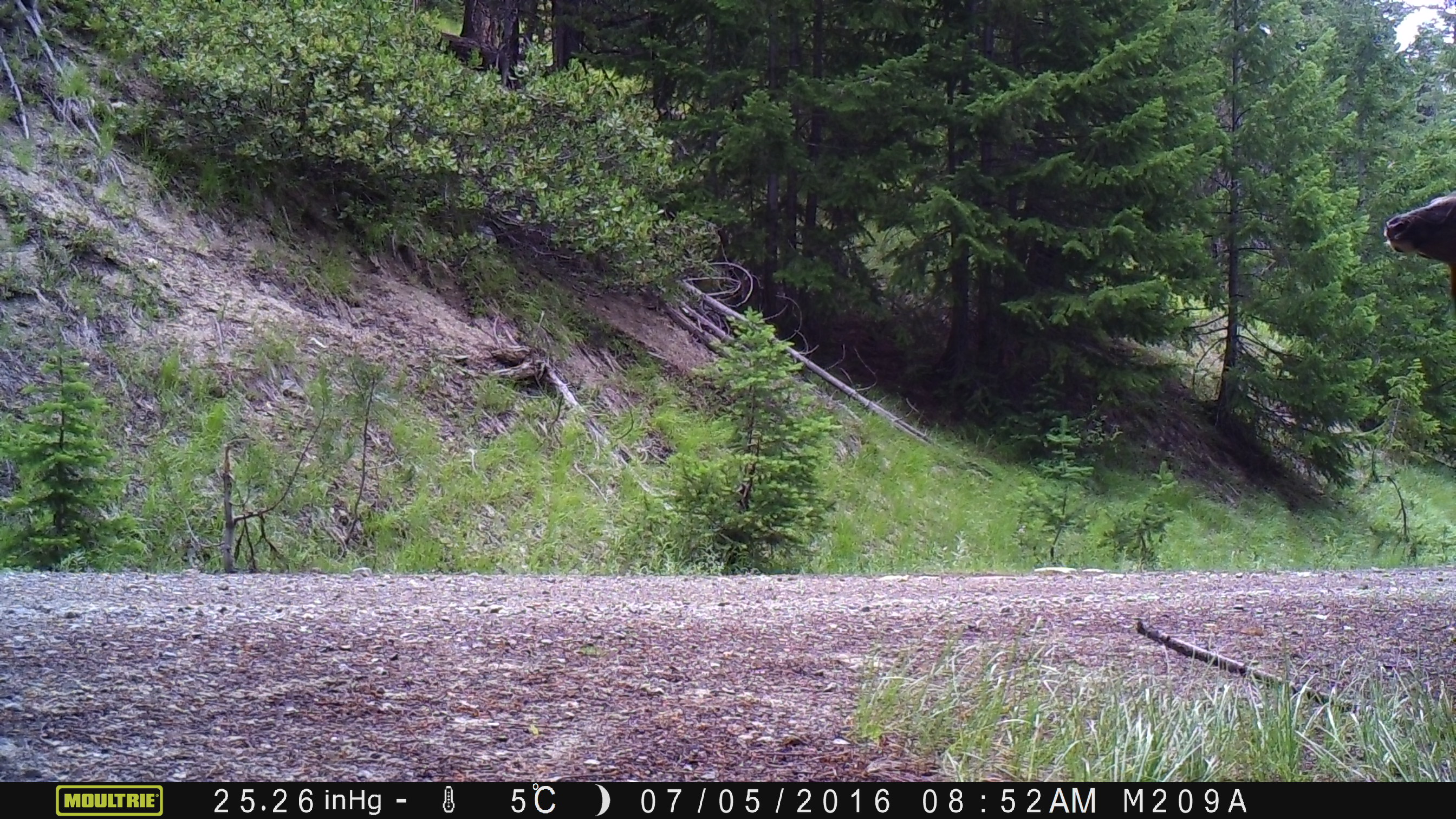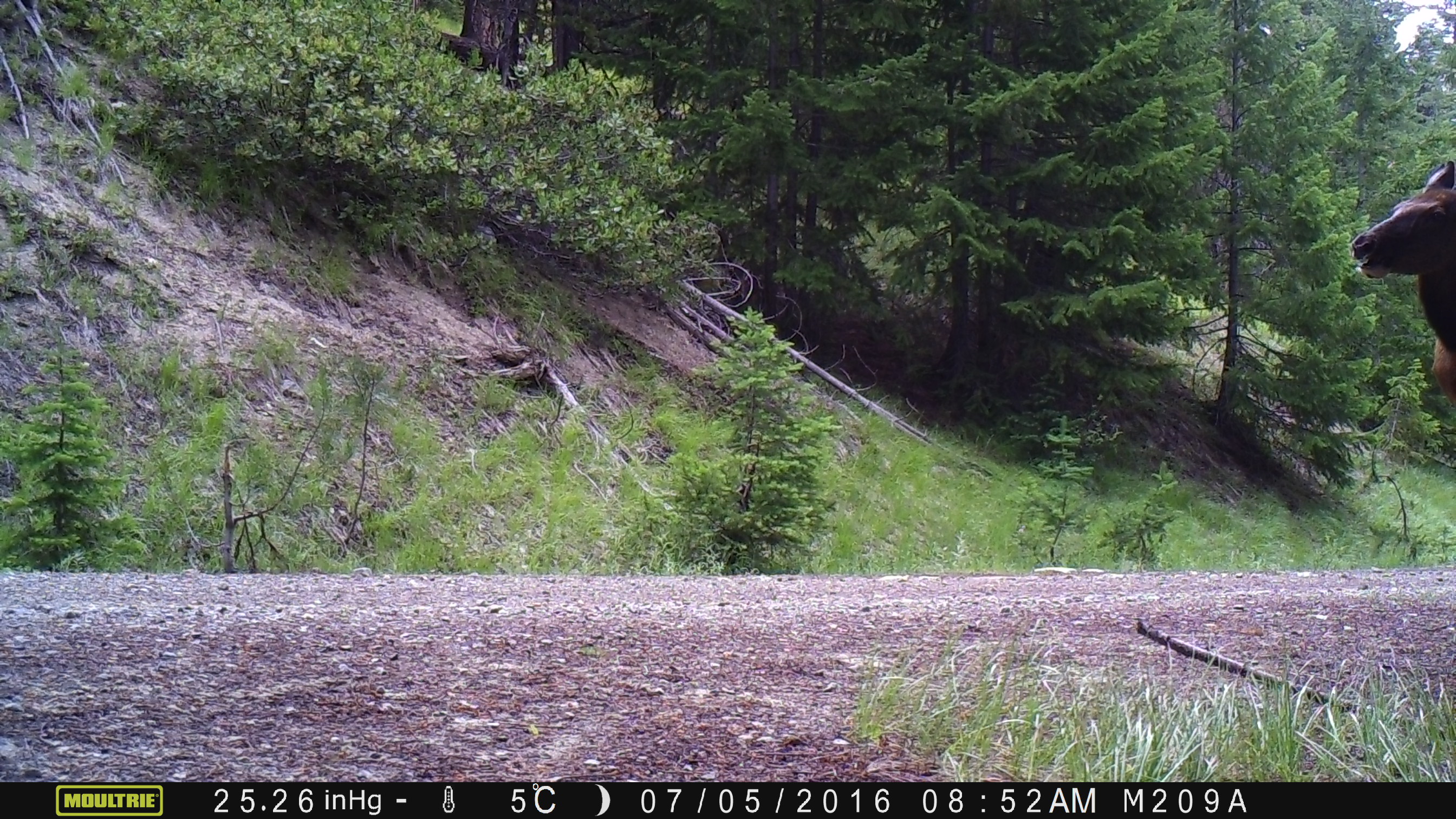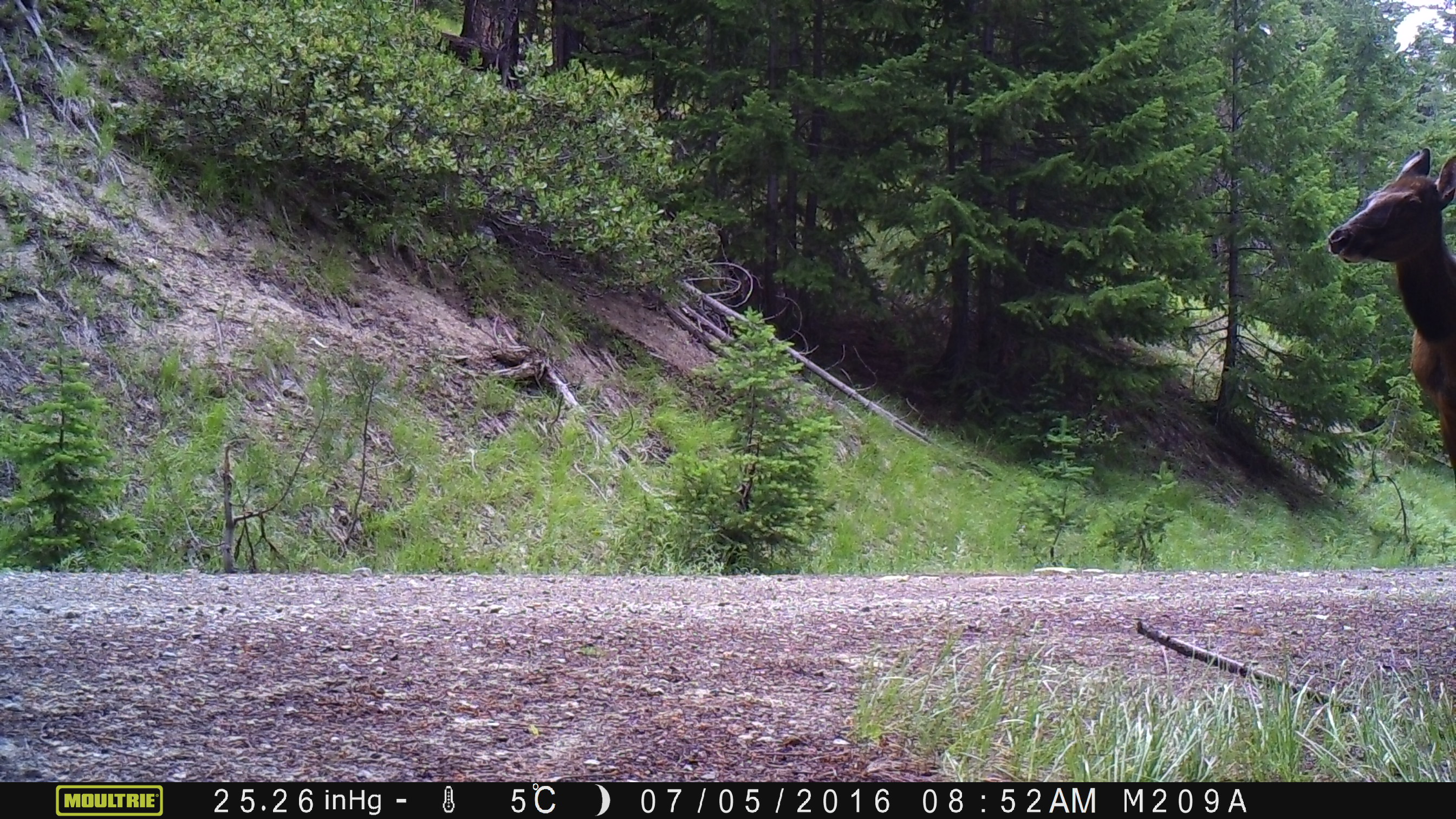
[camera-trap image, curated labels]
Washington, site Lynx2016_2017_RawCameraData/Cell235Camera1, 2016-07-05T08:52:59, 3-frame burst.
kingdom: Animalia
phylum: Chordata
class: Mammalia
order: Artiodactyla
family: Cervidae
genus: Odocoileus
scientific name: Odocoileus hemionus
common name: mule deer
Odocoileus hemionus (mule deer). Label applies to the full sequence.